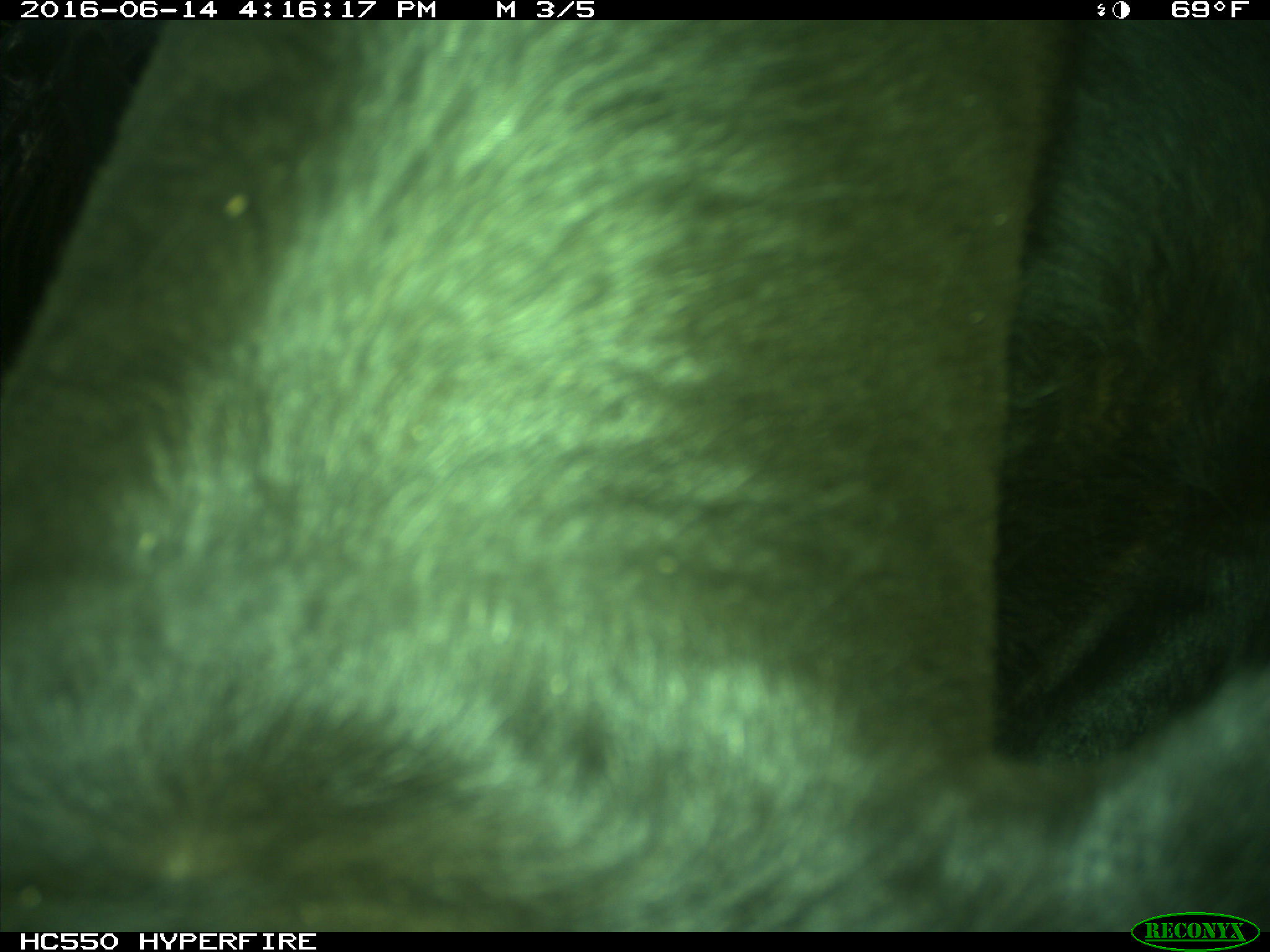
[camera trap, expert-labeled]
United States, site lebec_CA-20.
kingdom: Animalia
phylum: Chordata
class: Mammalia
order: Artiodactyla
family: Bovidae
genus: Bos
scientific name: Bos taurus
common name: domestic cow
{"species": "Bos taurus (domestic cow)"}